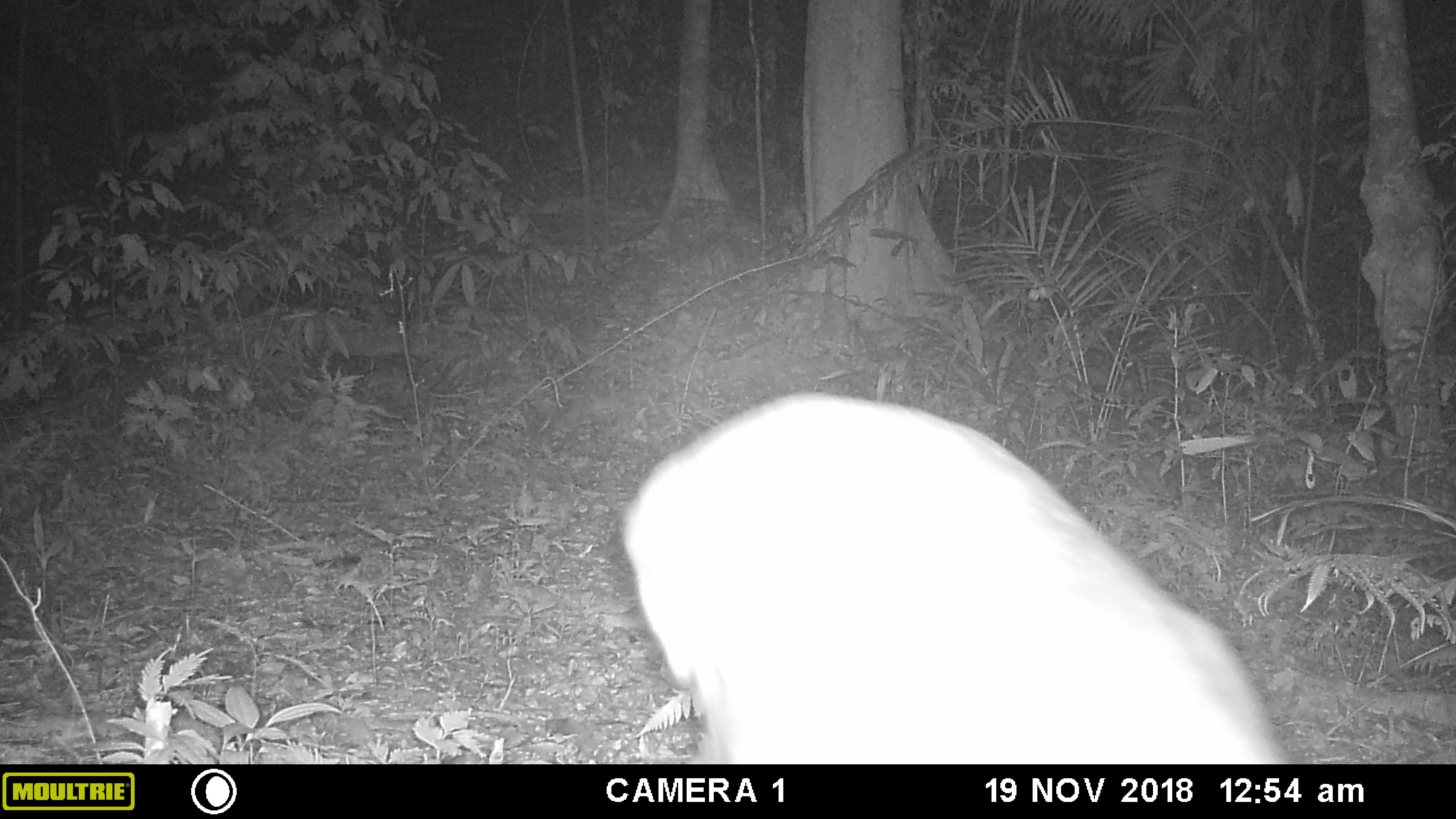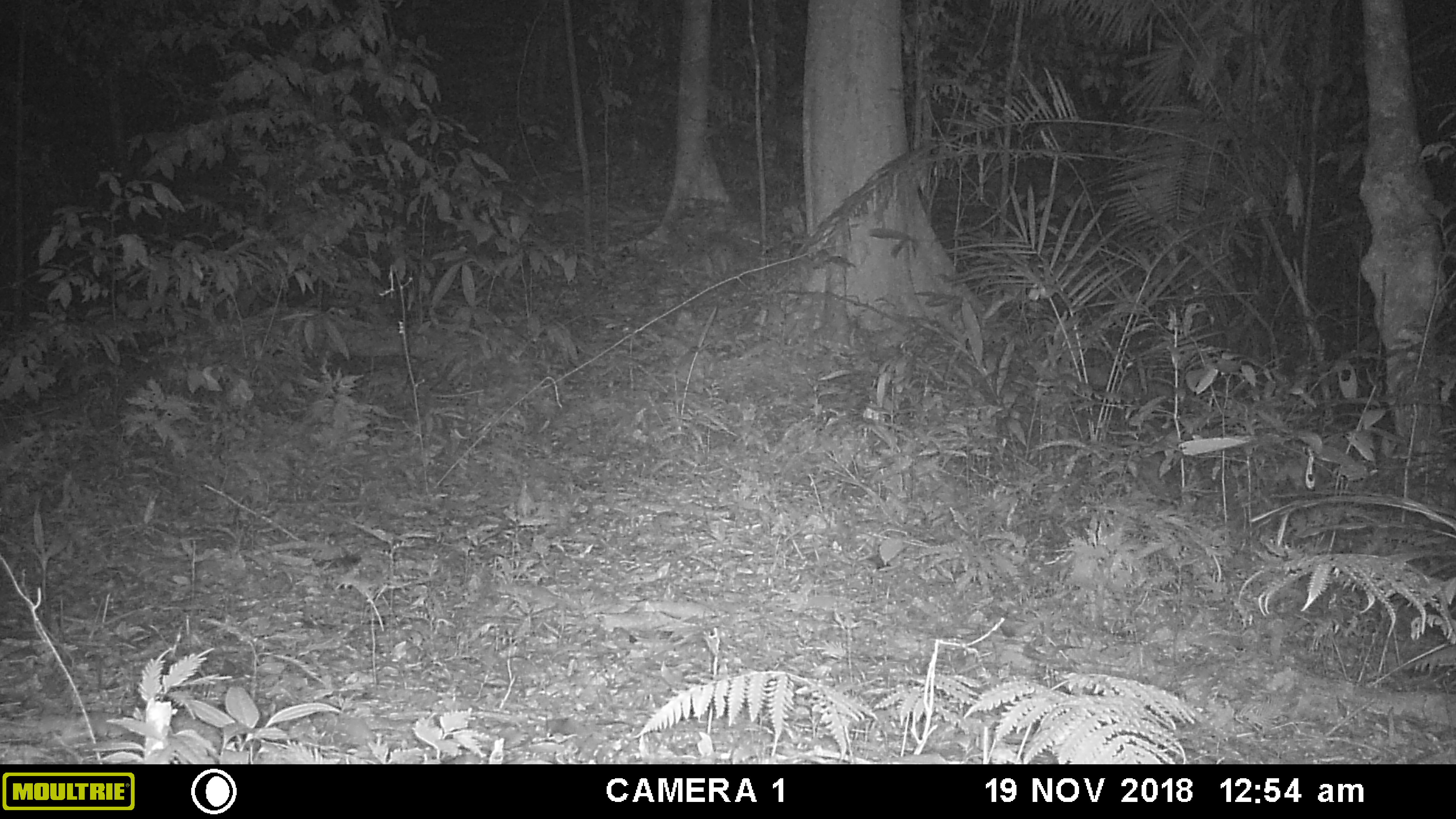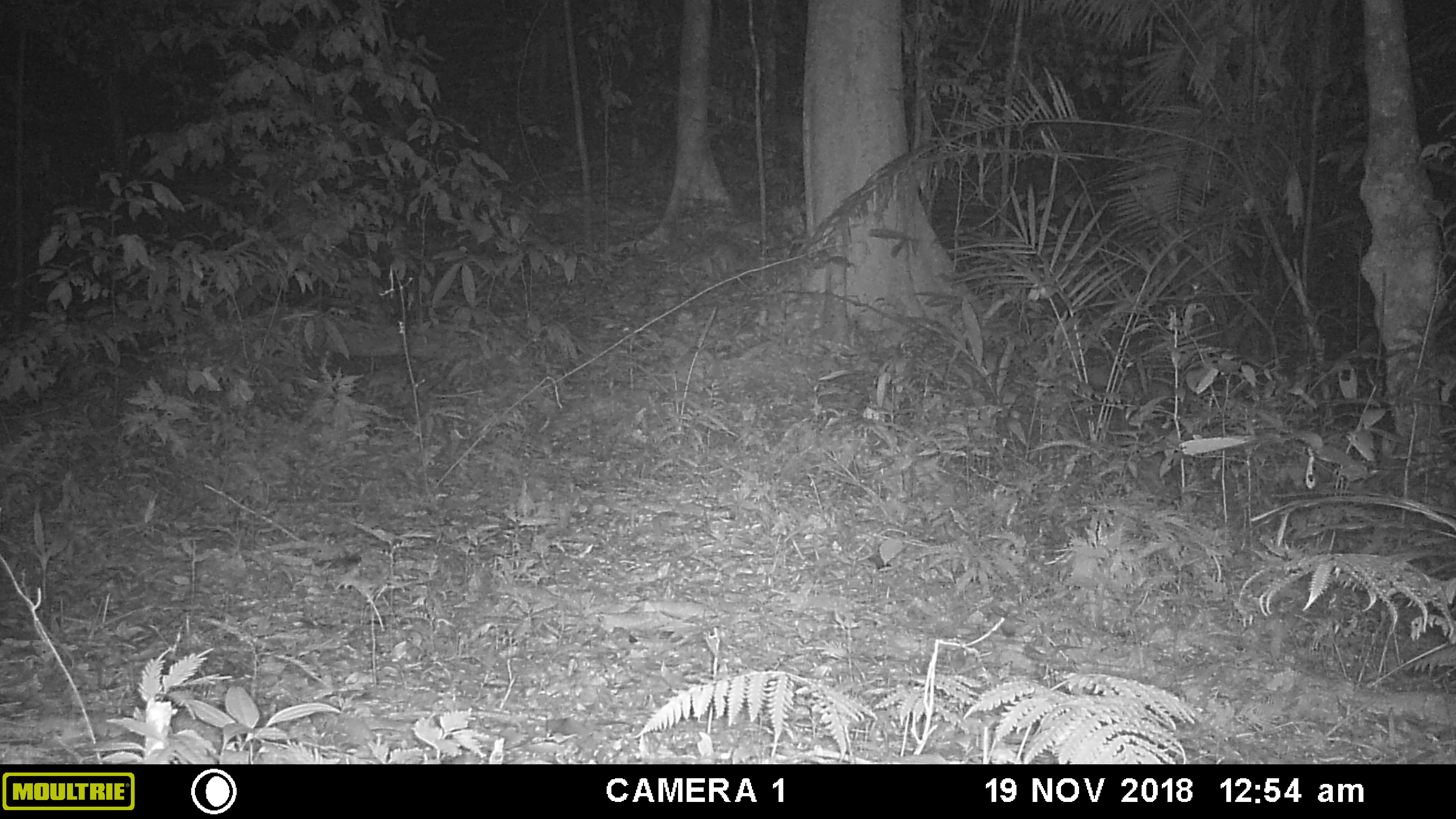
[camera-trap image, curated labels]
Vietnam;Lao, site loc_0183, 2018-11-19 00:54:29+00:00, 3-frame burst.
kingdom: Animalia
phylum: Chordata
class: Mammalia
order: Artiodactyla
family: Cervidae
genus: Muntiacus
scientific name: Muntiacus rooseveltorum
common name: roosevelt's muntjac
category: roosevelts muntjac group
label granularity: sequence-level